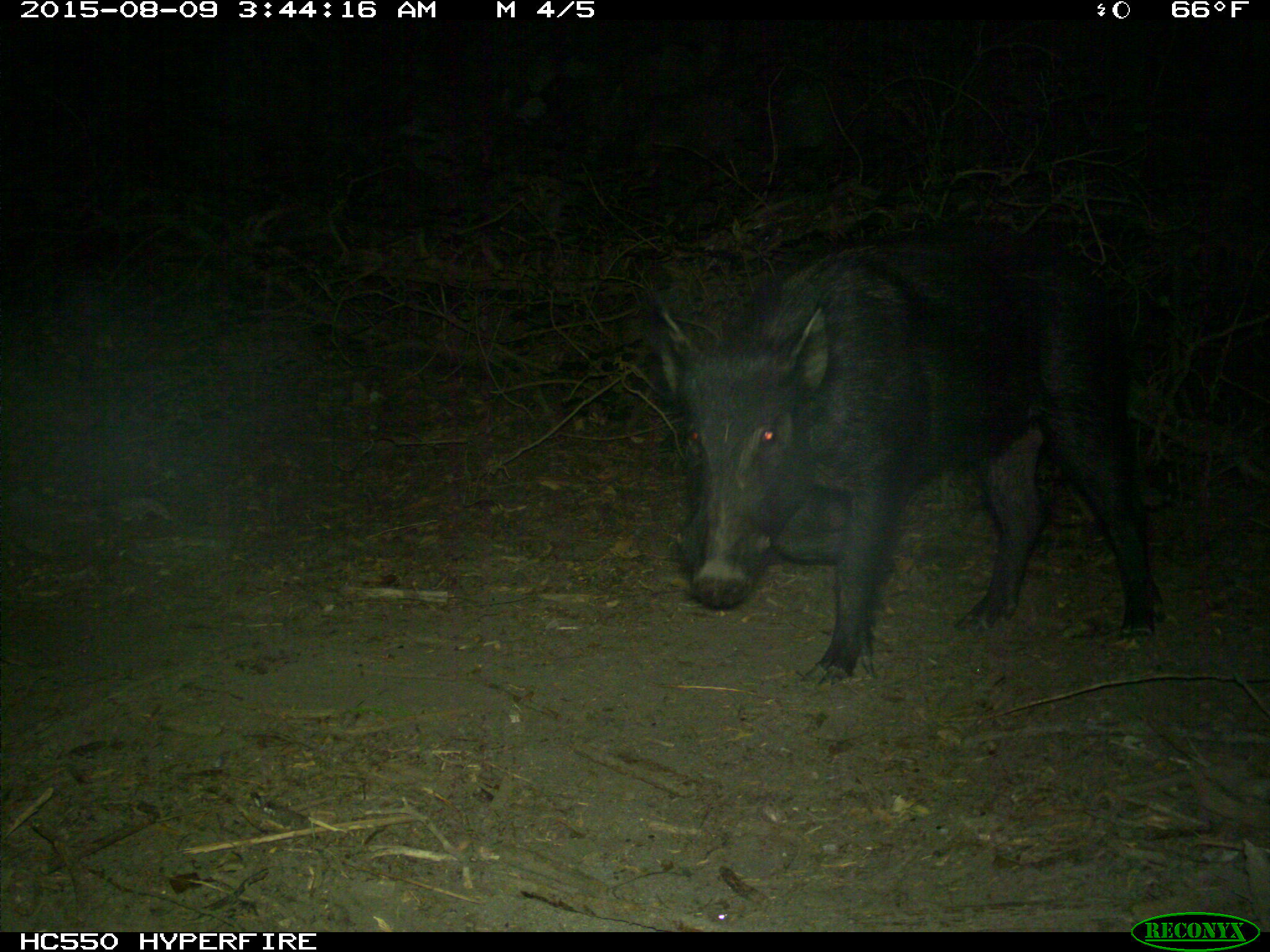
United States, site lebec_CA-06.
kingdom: Animalia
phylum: Chordata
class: Mammalia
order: Artiodactyla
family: Suidae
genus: Sus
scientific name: Sus scrofa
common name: wild boar